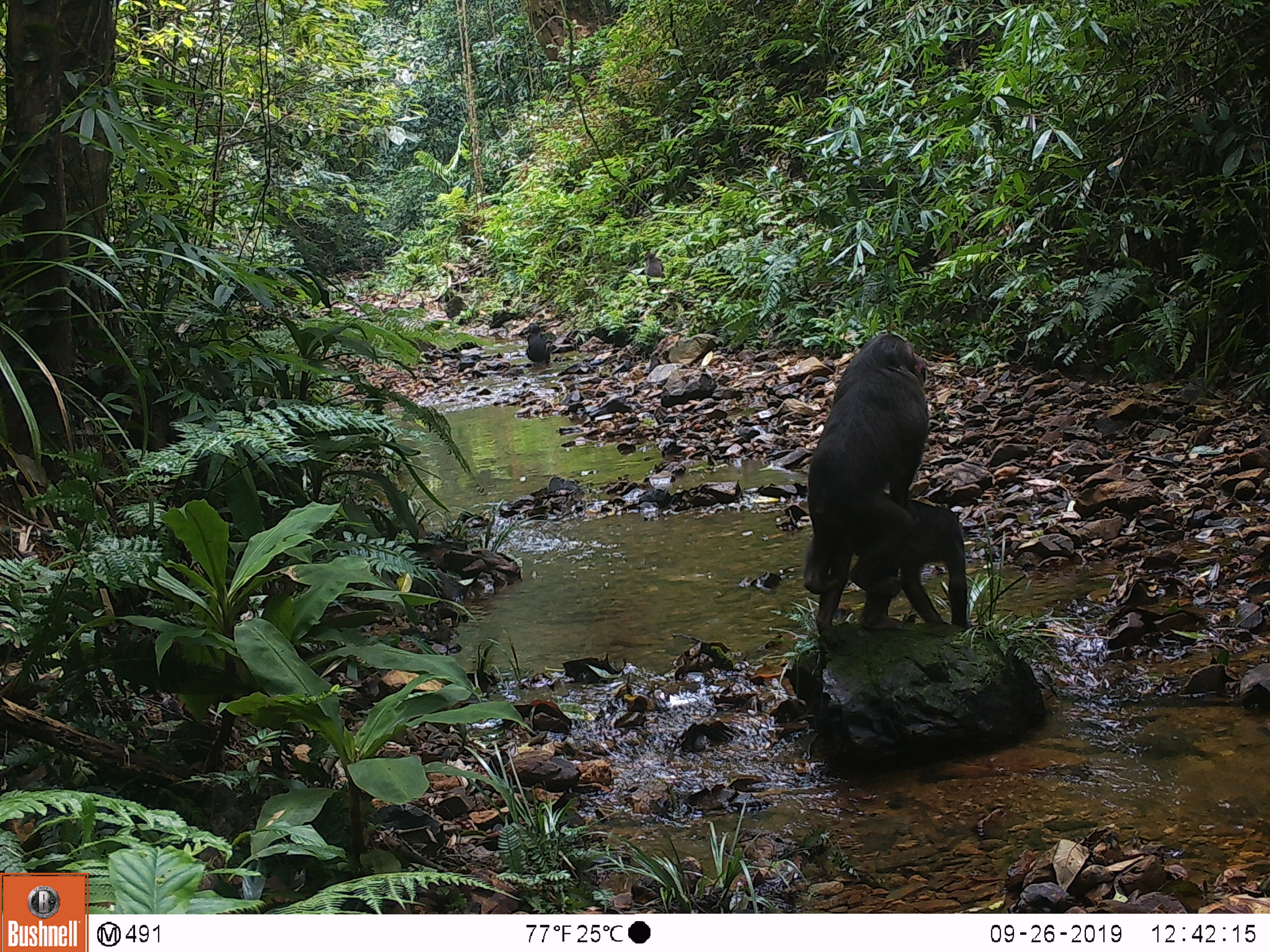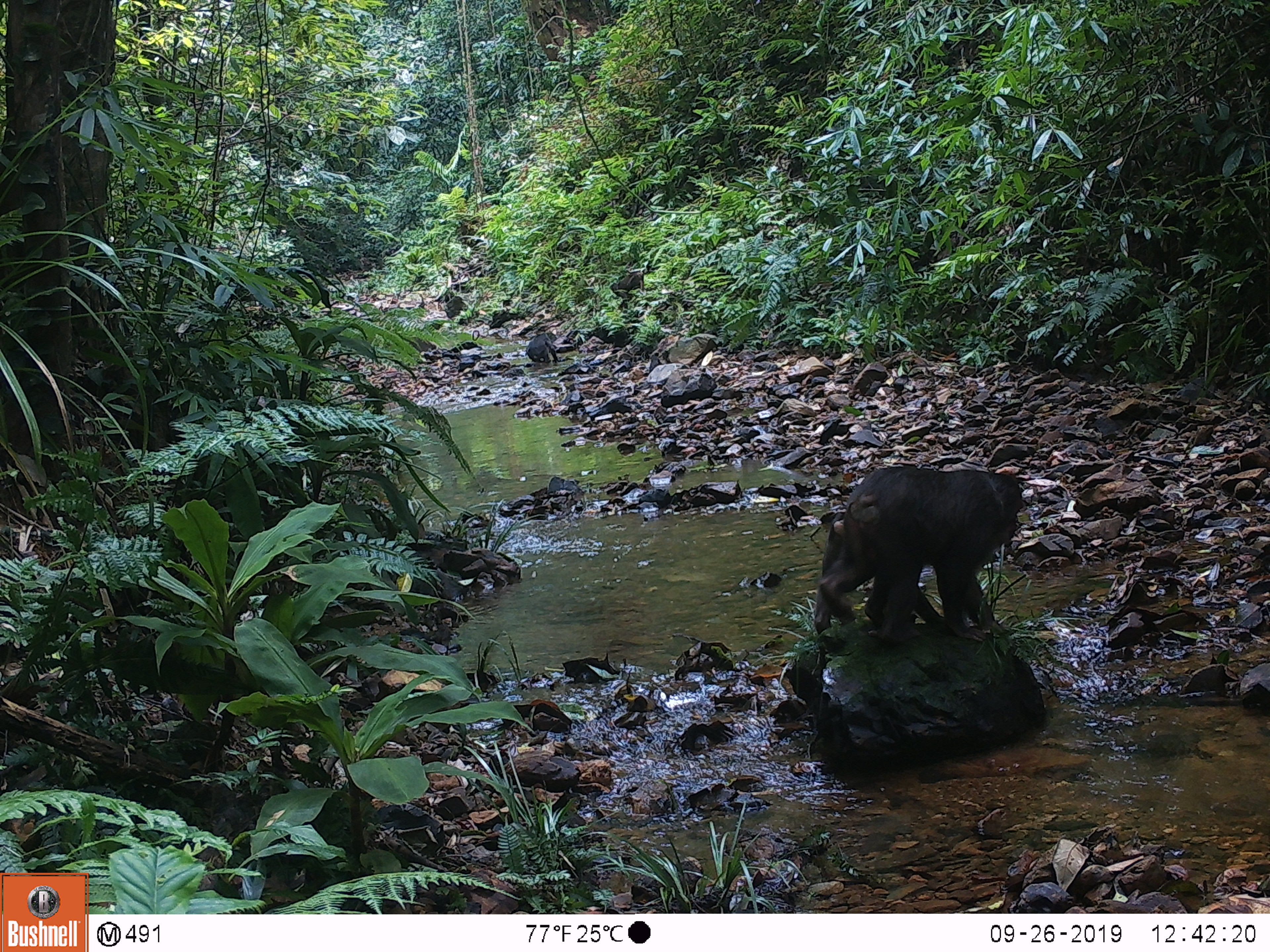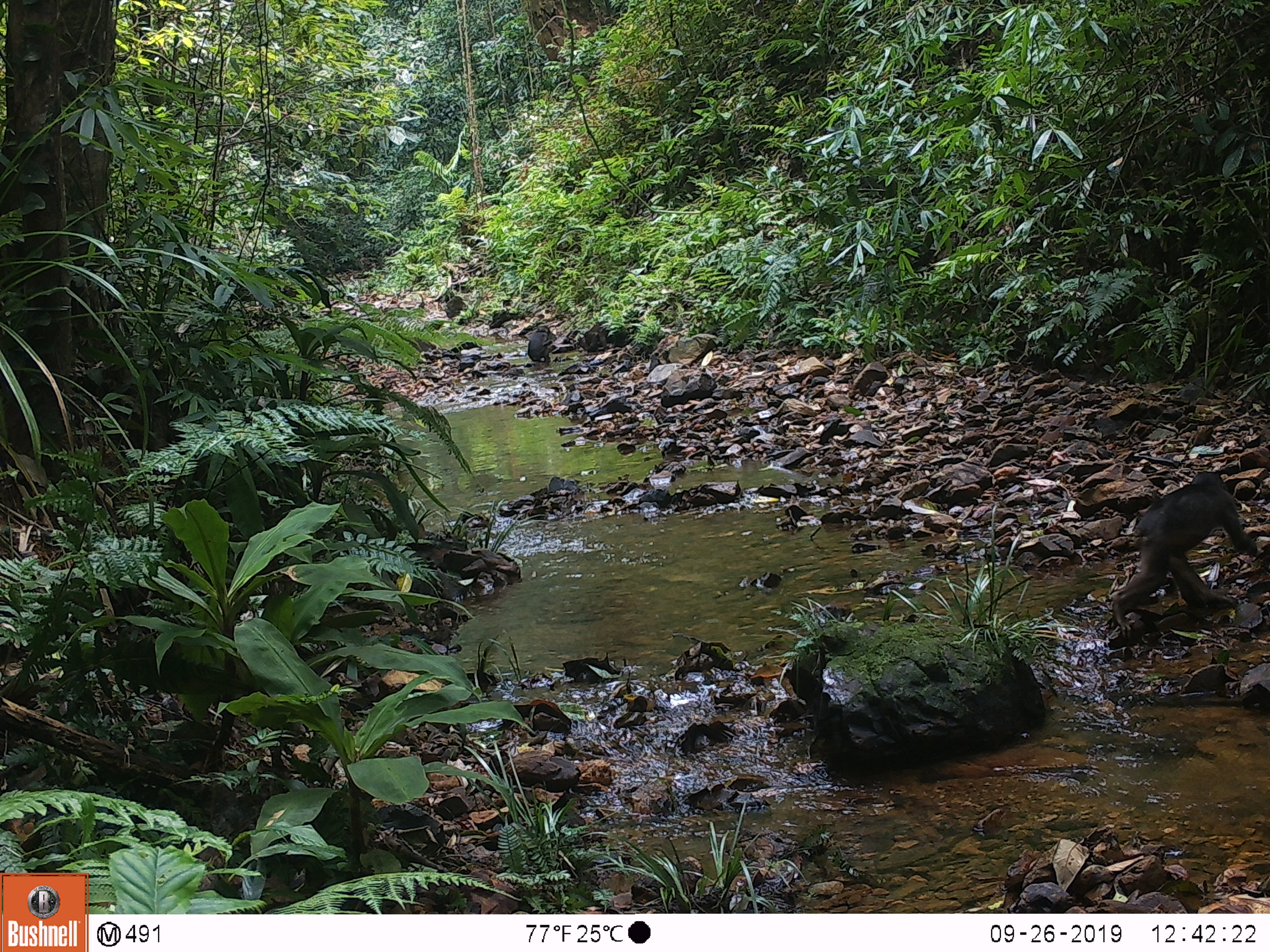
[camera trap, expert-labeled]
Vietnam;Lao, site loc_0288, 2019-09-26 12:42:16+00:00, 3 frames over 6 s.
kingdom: Animalia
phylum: Chordata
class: Mammalia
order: Primates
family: Cercopithecidae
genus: Macaca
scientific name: Macaca arctoides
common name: stump-tailed macaque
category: stump tailed macaque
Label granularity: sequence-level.